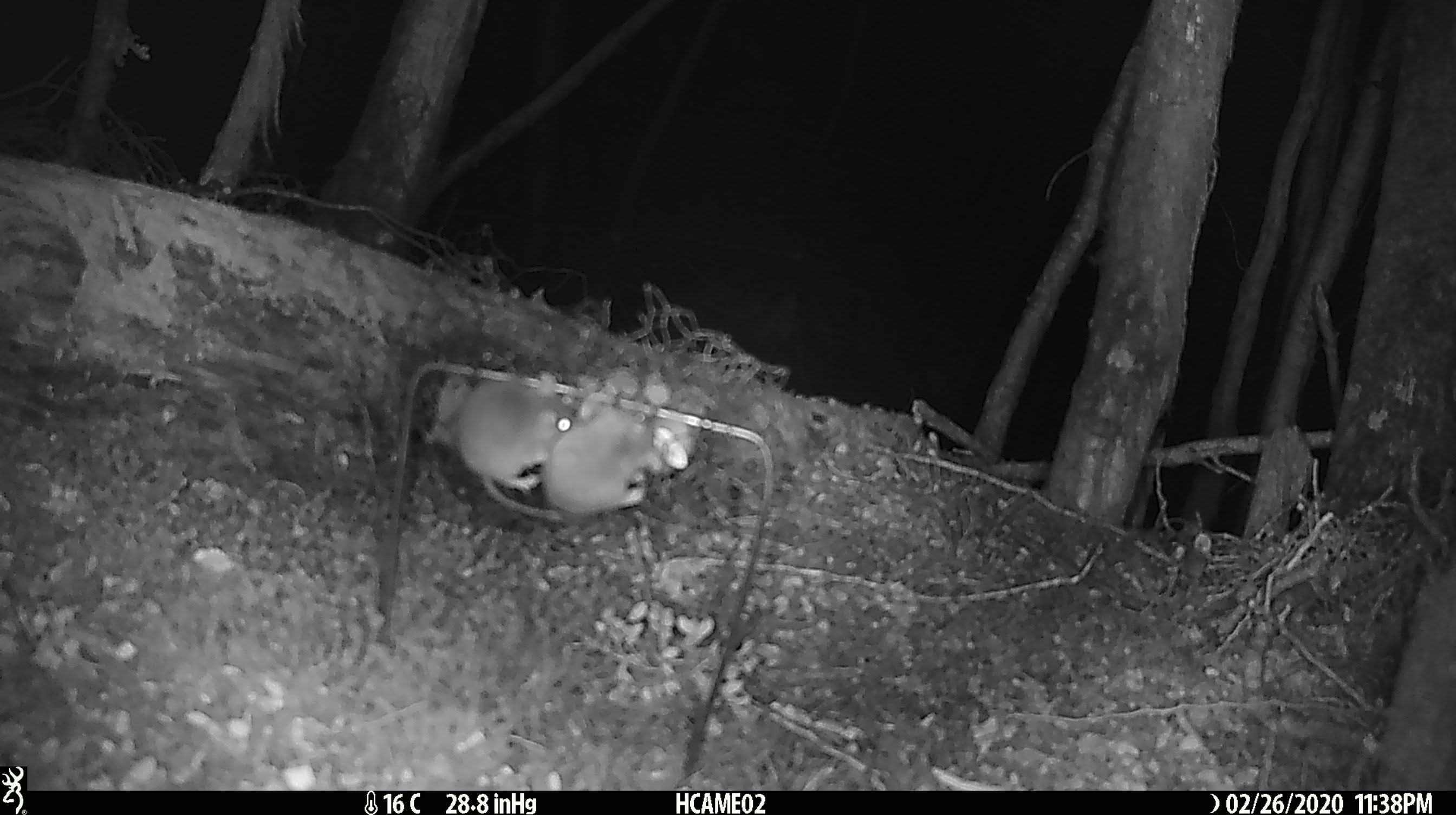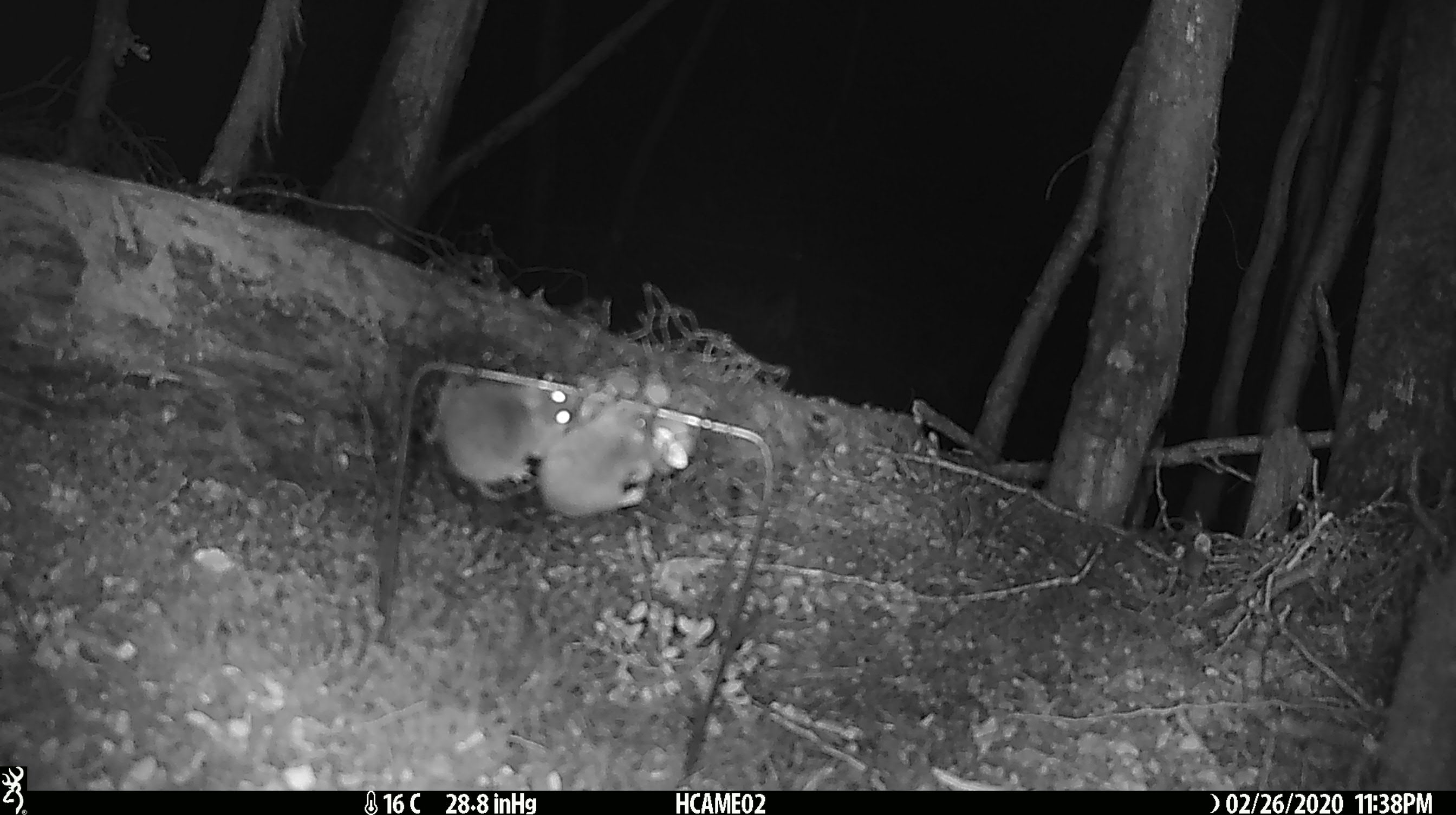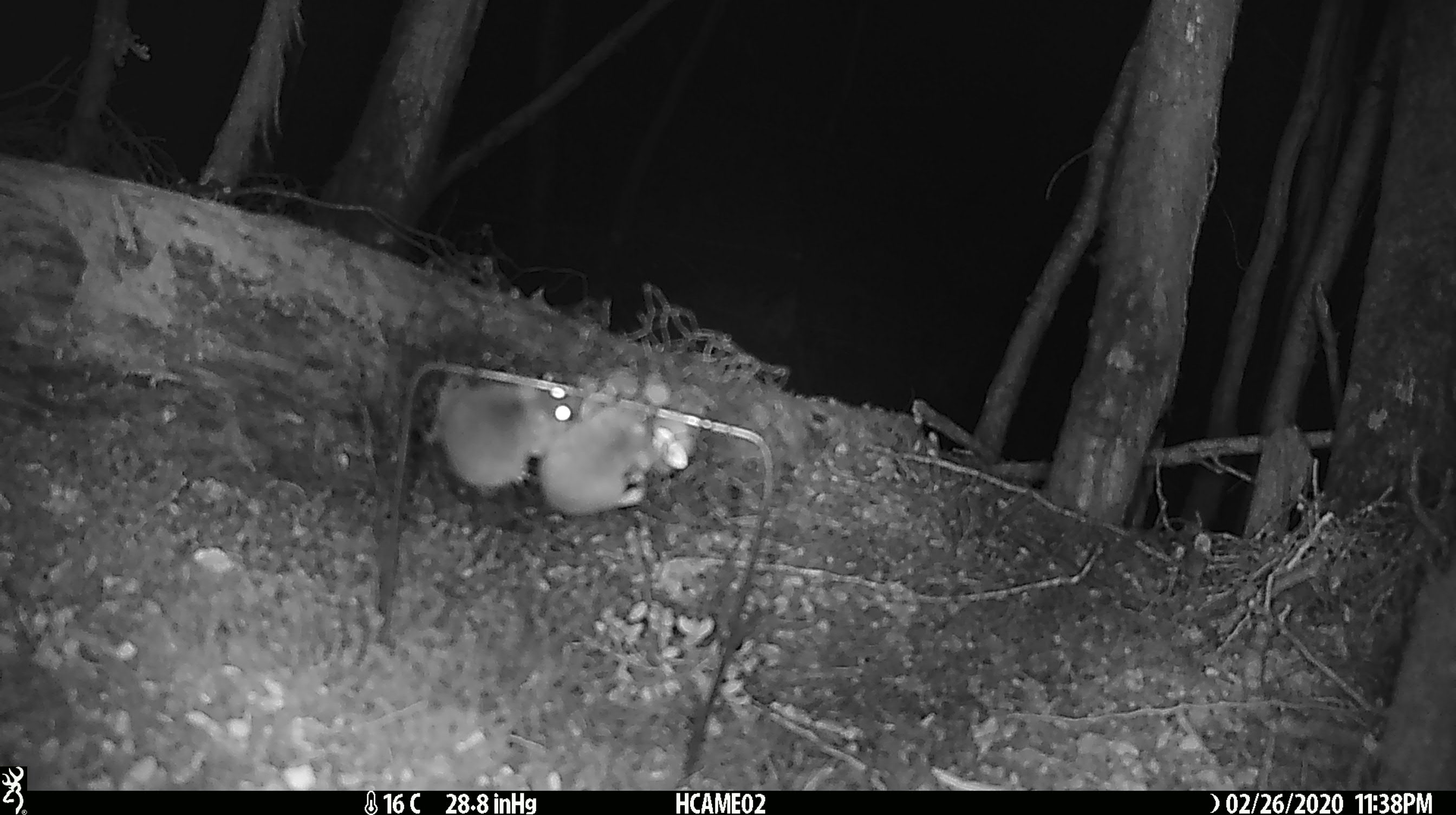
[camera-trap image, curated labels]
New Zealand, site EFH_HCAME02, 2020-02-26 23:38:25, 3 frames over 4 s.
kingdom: Animalia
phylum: Chordata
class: Mammalia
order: Rodentia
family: Muridae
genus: Mus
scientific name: Mus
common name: mouse